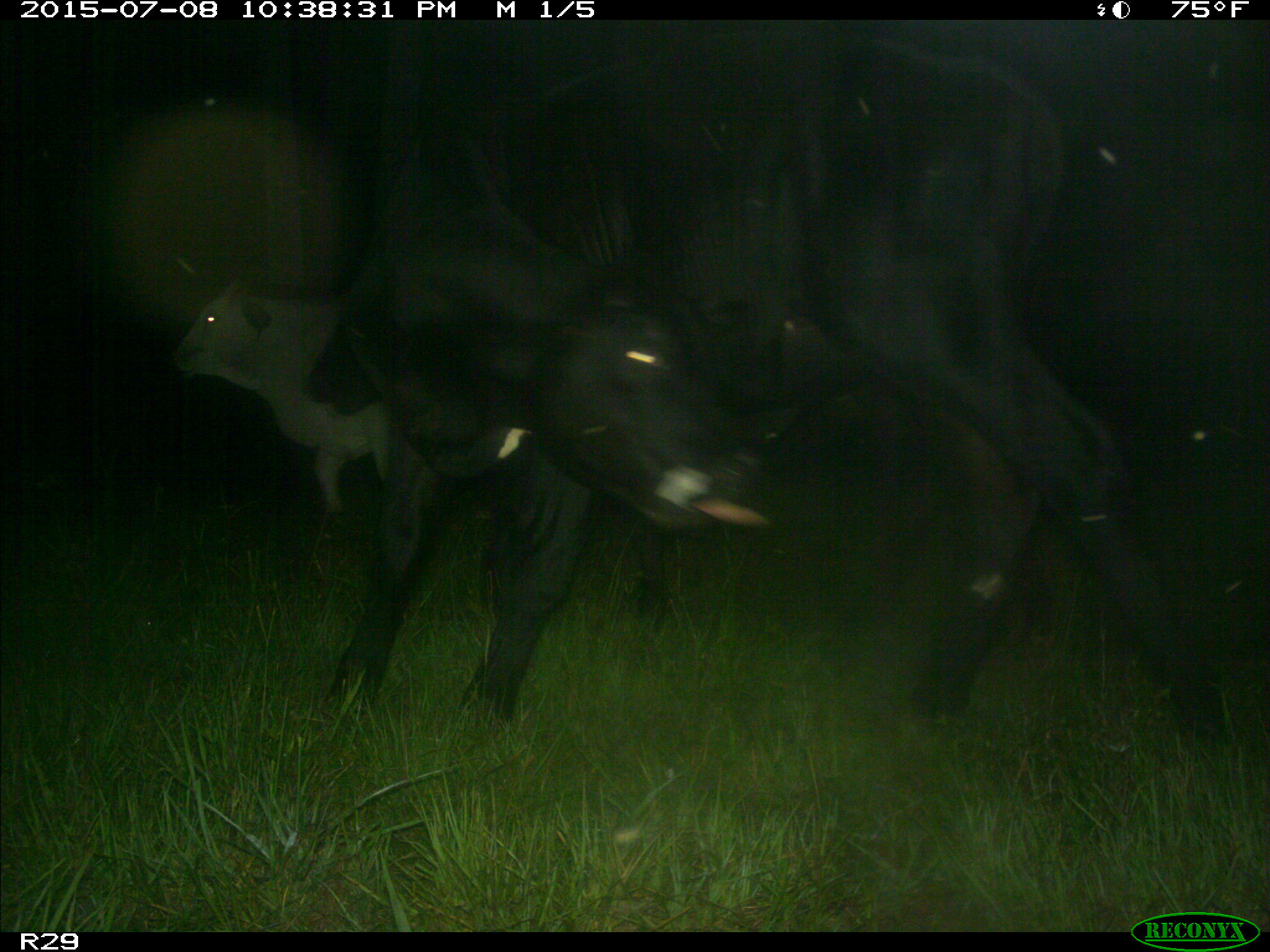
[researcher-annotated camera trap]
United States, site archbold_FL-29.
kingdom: Animalia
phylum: Chordata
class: Mammalia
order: Artiodactyla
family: Bovidae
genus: Bos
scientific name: Bos taurus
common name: domestic cow